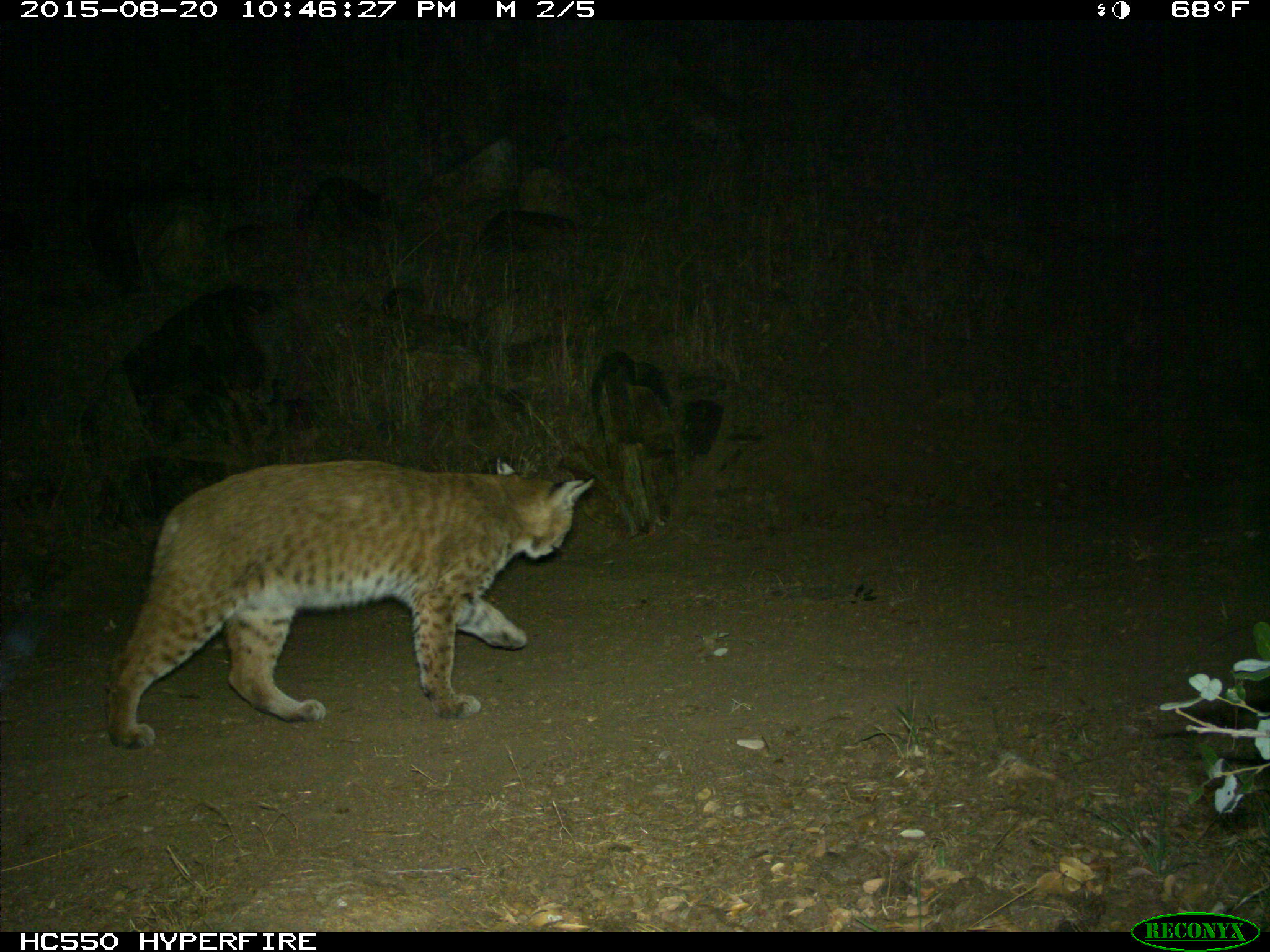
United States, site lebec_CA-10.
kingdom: Animalia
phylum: Chordata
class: Mammalia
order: Carnivora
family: Felidae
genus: Lynx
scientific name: Lynx rufus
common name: bobcat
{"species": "Lynx rufus (bobcat)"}